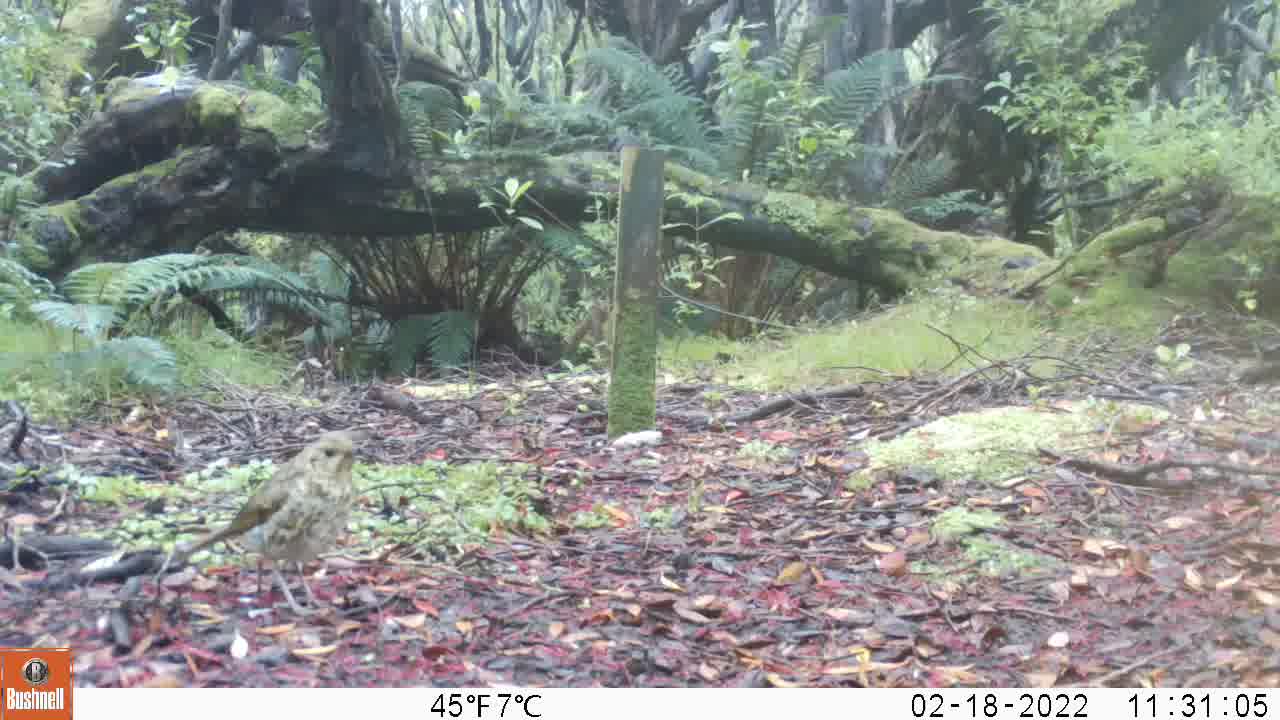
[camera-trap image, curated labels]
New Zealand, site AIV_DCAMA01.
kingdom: Animalia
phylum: Chordata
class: Aves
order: Passeriformes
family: Turdidae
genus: Turdus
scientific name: Turdus philomelos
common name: song thrush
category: thrush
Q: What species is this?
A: Thrush (song thrush) (Turdus philomelos).